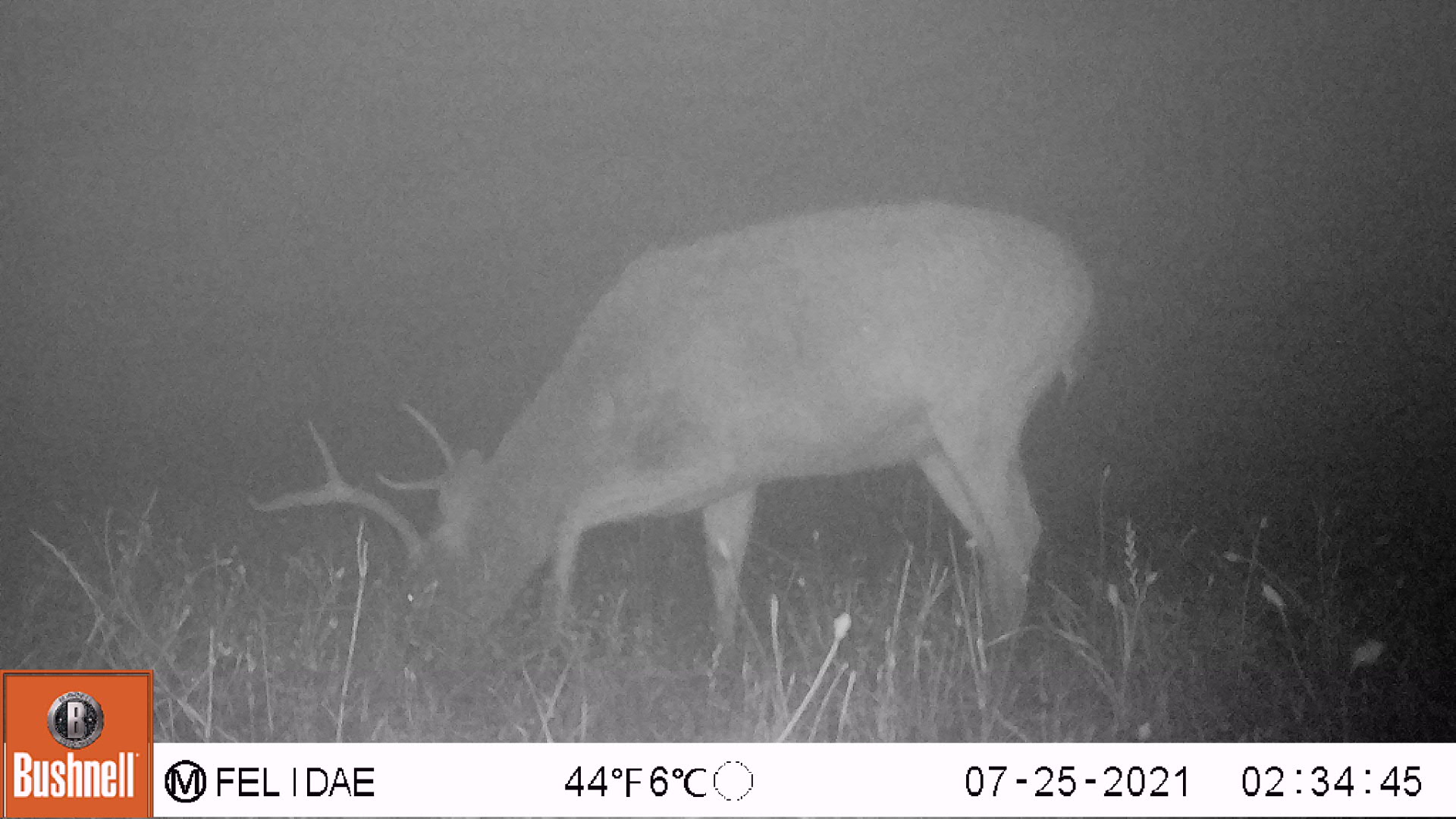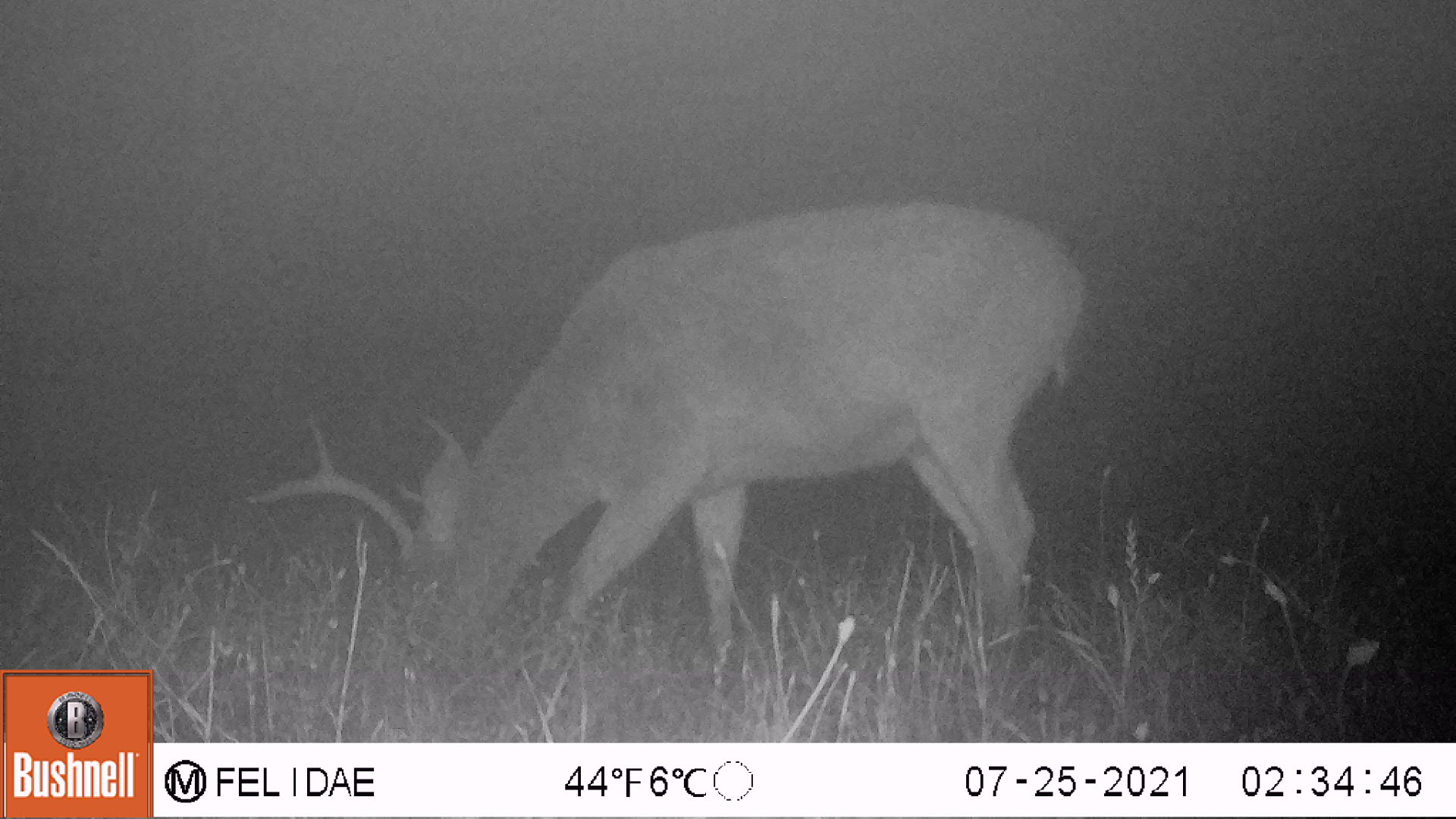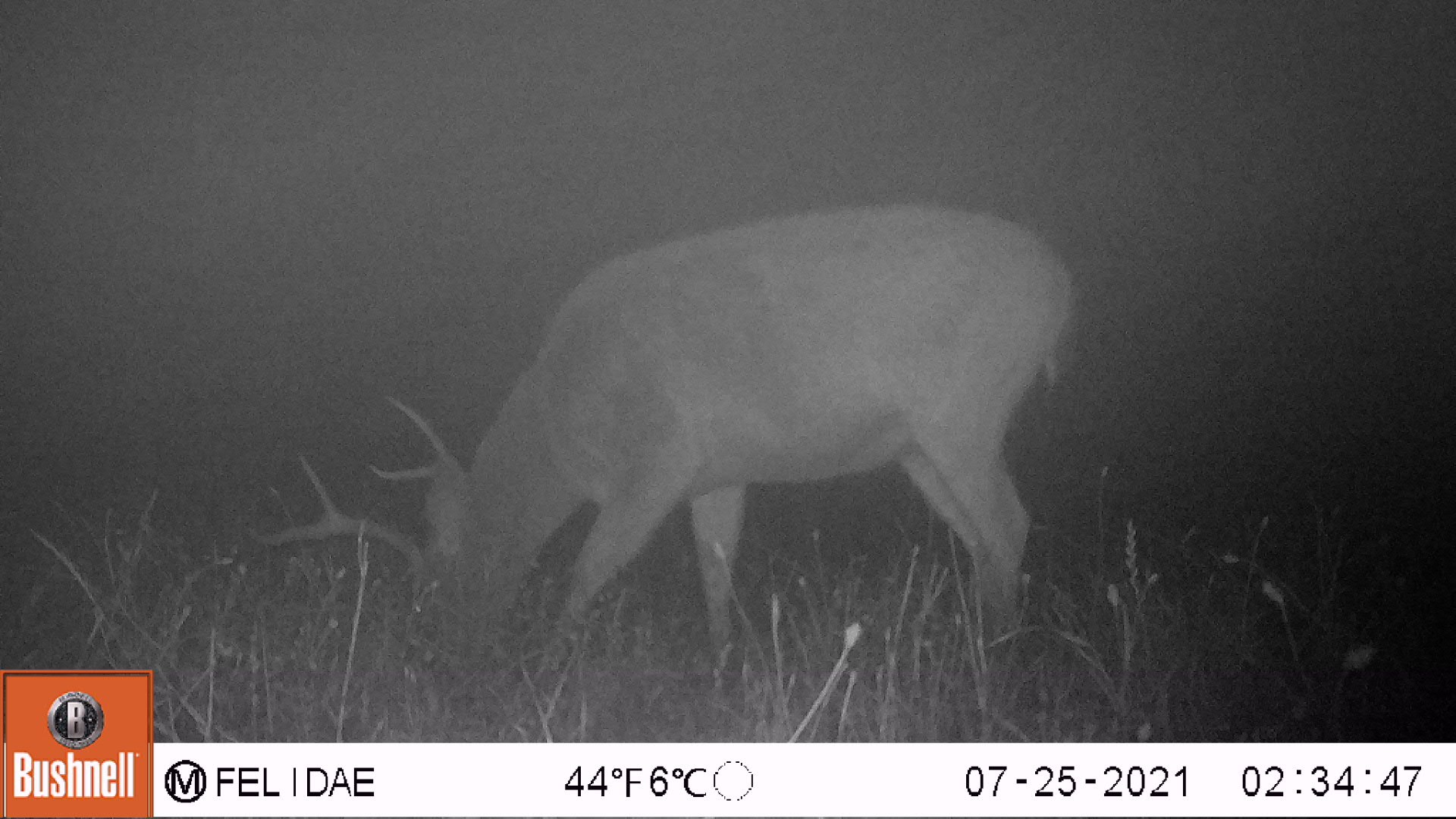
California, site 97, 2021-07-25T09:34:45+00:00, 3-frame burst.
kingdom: Animalia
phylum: Chordata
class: Mammalia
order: Artiodactyla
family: Cervidae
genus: Odocoileus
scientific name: Odocoileus hemionus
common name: mule deer